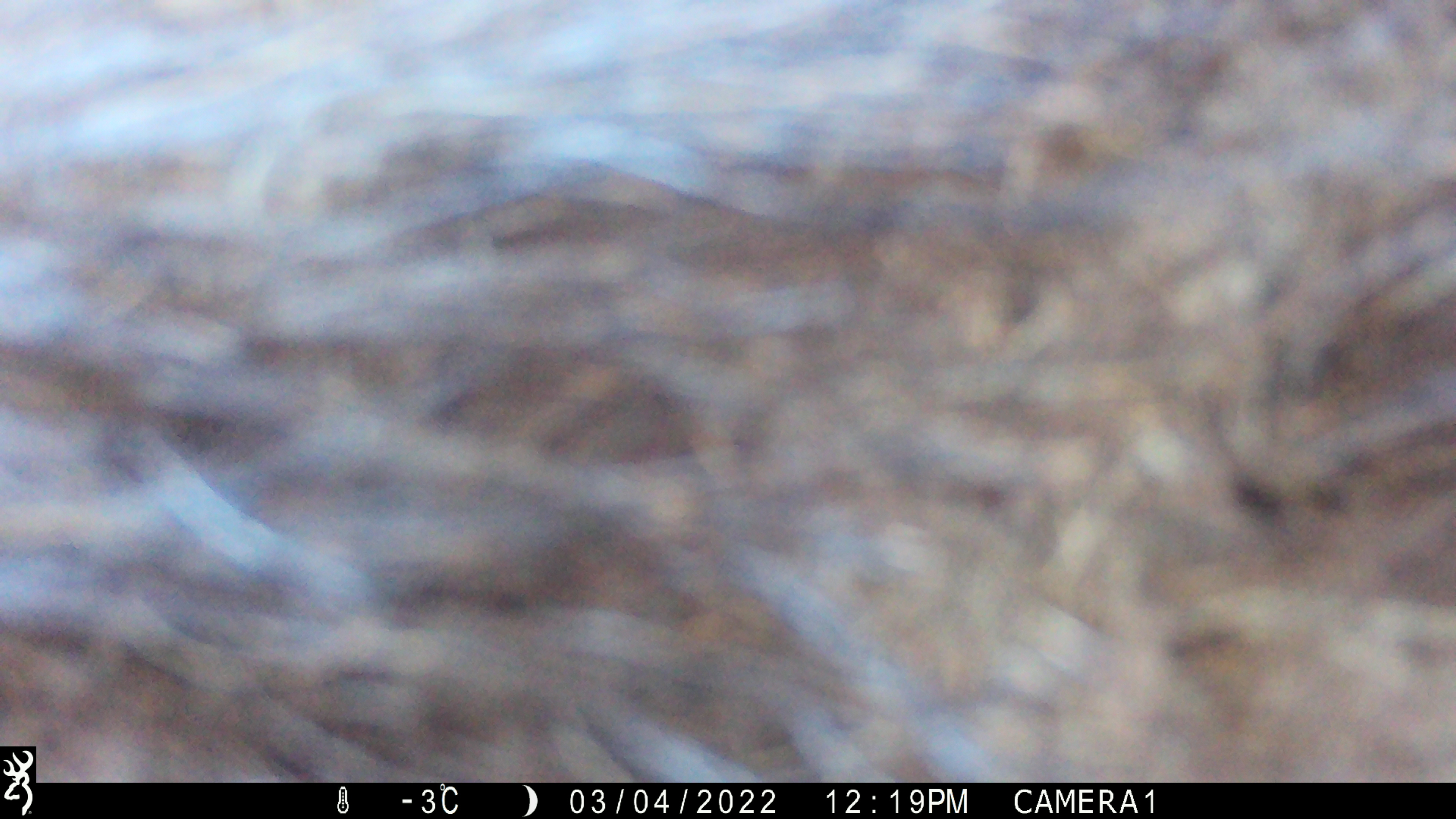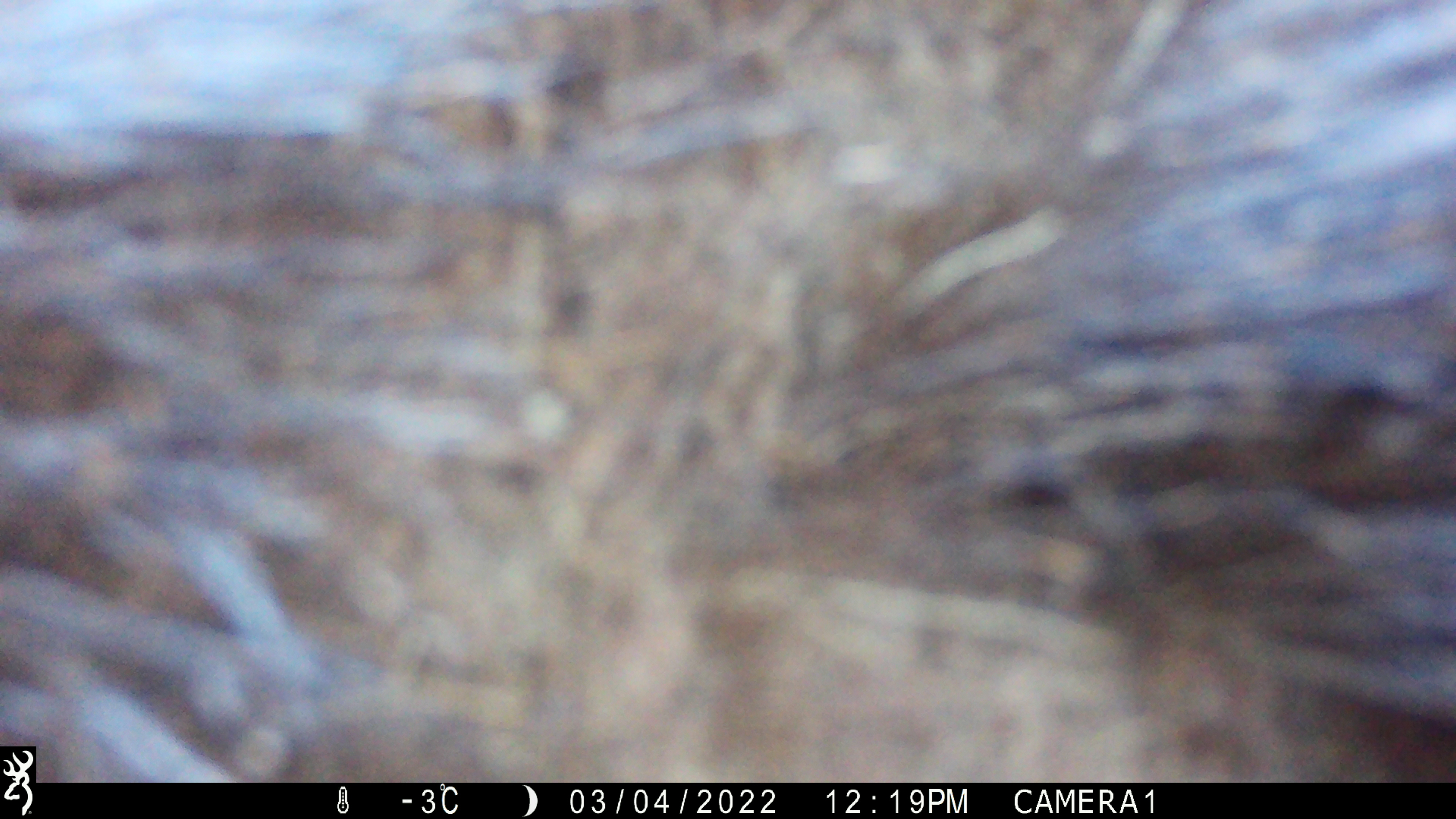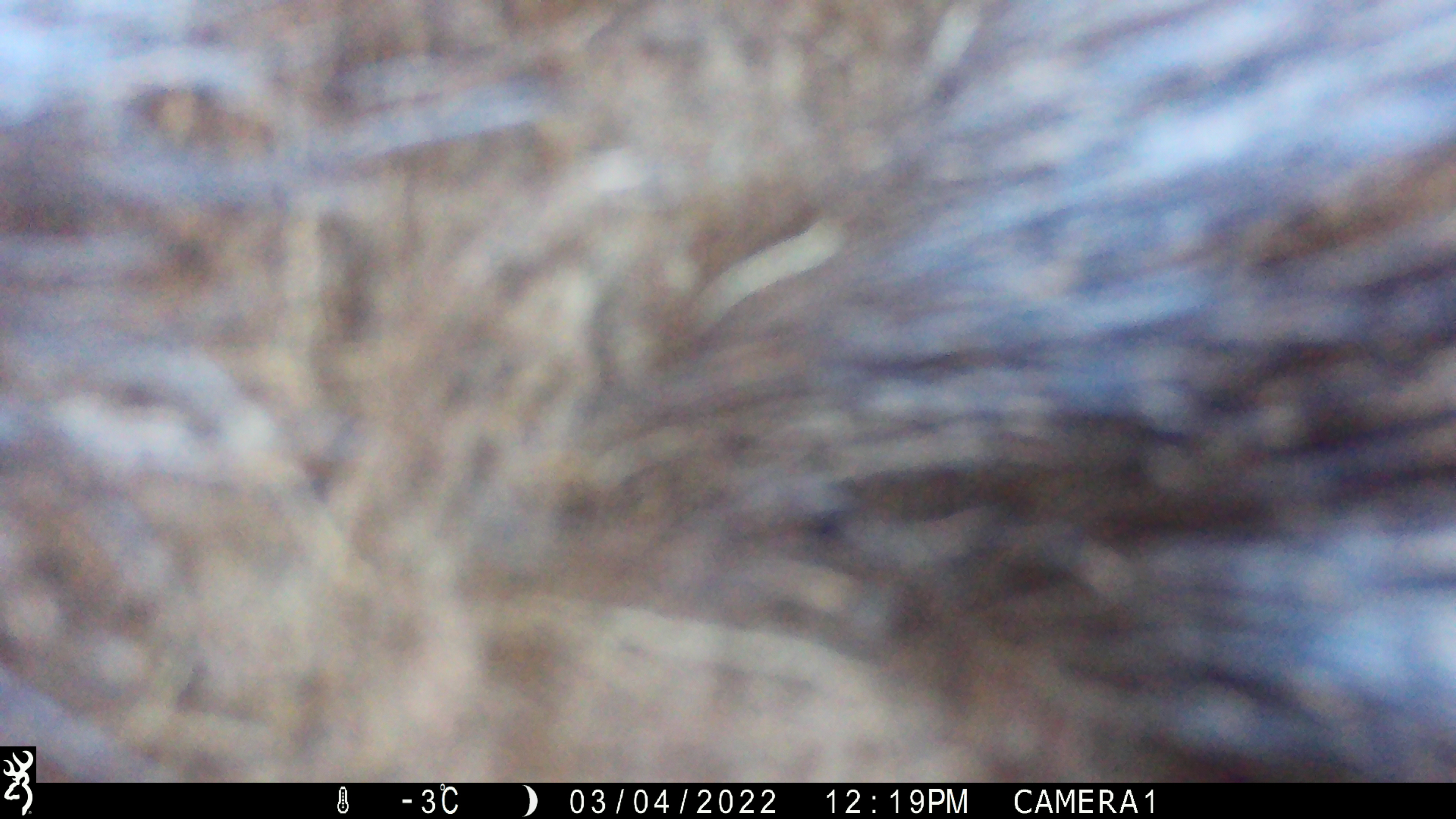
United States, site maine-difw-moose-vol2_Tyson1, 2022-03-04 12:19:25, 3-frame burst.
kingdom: Animalia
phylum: Chordata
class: Mammalia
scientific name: Mammalia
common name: mammal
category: mammal sp.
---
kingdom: Animalia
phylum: Chordata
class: Mammalia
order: Artiodactyla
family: Cervidae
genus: Alces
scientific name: Alces alces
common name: moose